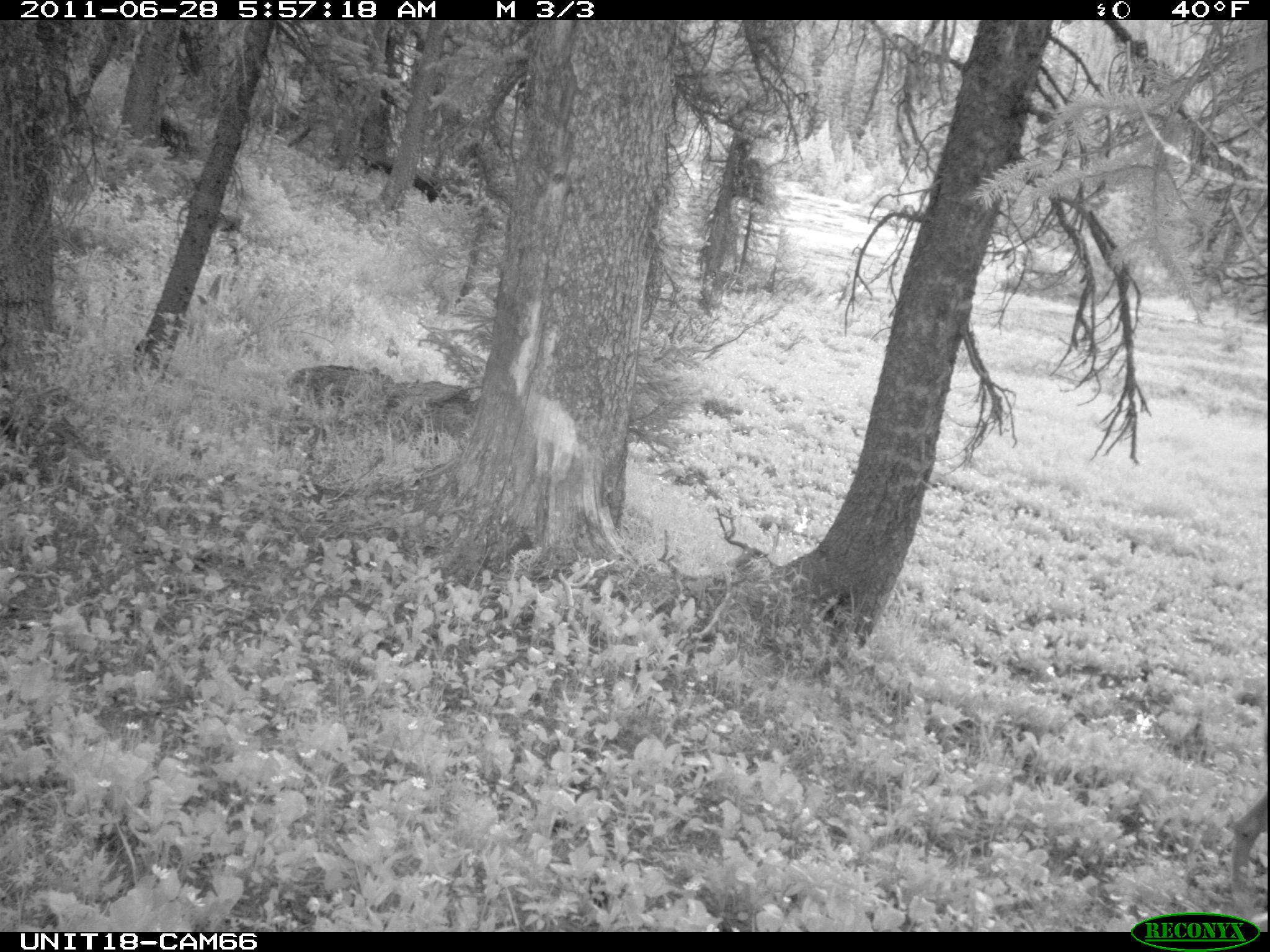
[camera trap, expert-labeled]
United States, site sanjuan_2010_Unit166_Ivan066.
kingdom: Animalia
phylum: Chordata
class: Mammalia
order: Artiodactyla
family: Cervidae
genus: Odocoileus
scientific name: Odocoileus hemionus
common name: mule deer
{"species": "Odocoileus hemionus (mule deer)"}